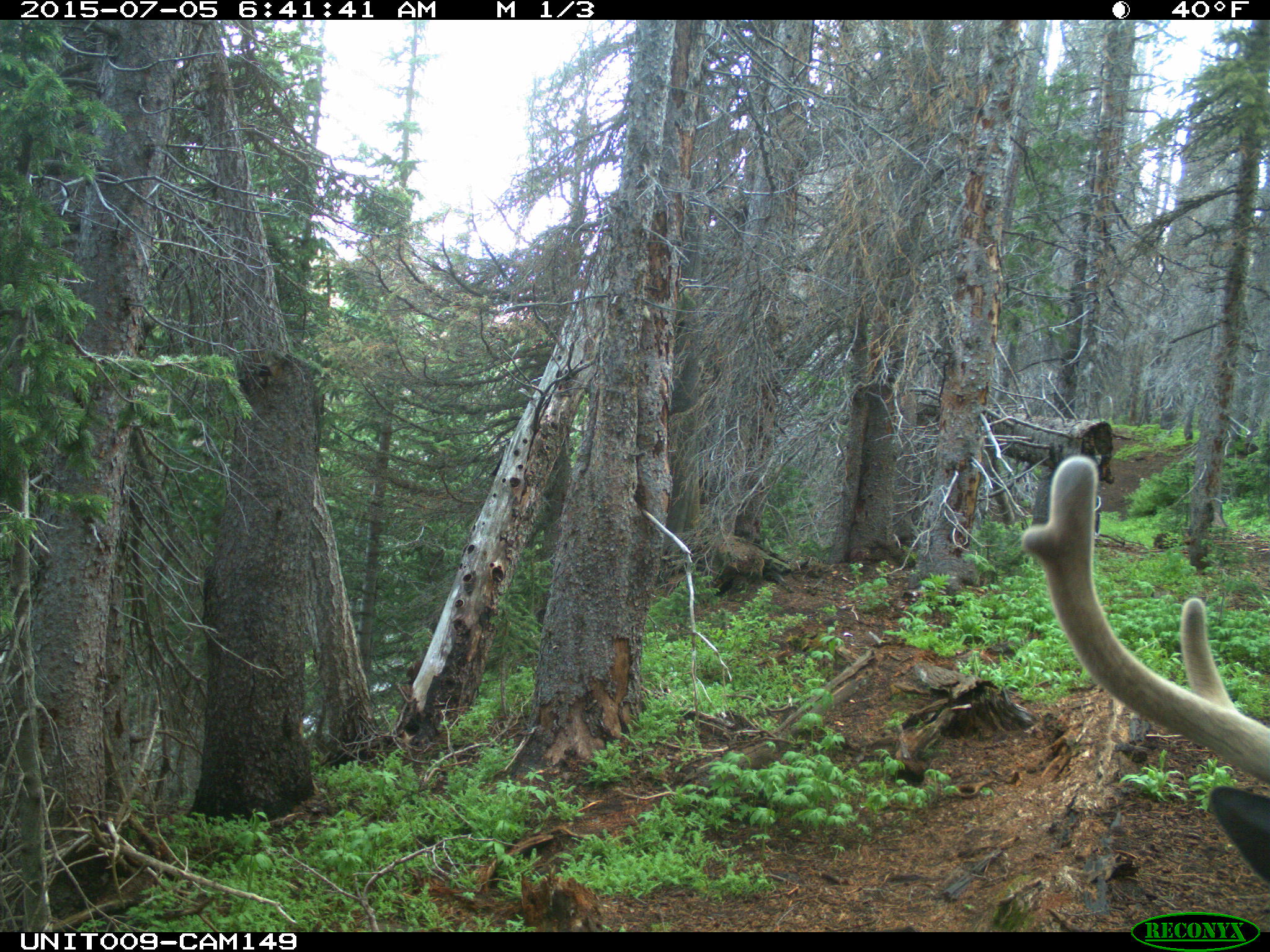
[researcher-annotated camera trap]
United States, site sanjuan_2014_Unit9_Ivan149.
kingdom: Animalia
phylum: Chordata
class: Mammalia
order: Artiodactyla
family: Cervidae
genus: Cervus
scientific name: Cervus elaphus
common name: red deer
Cervus elaphus (red deer).